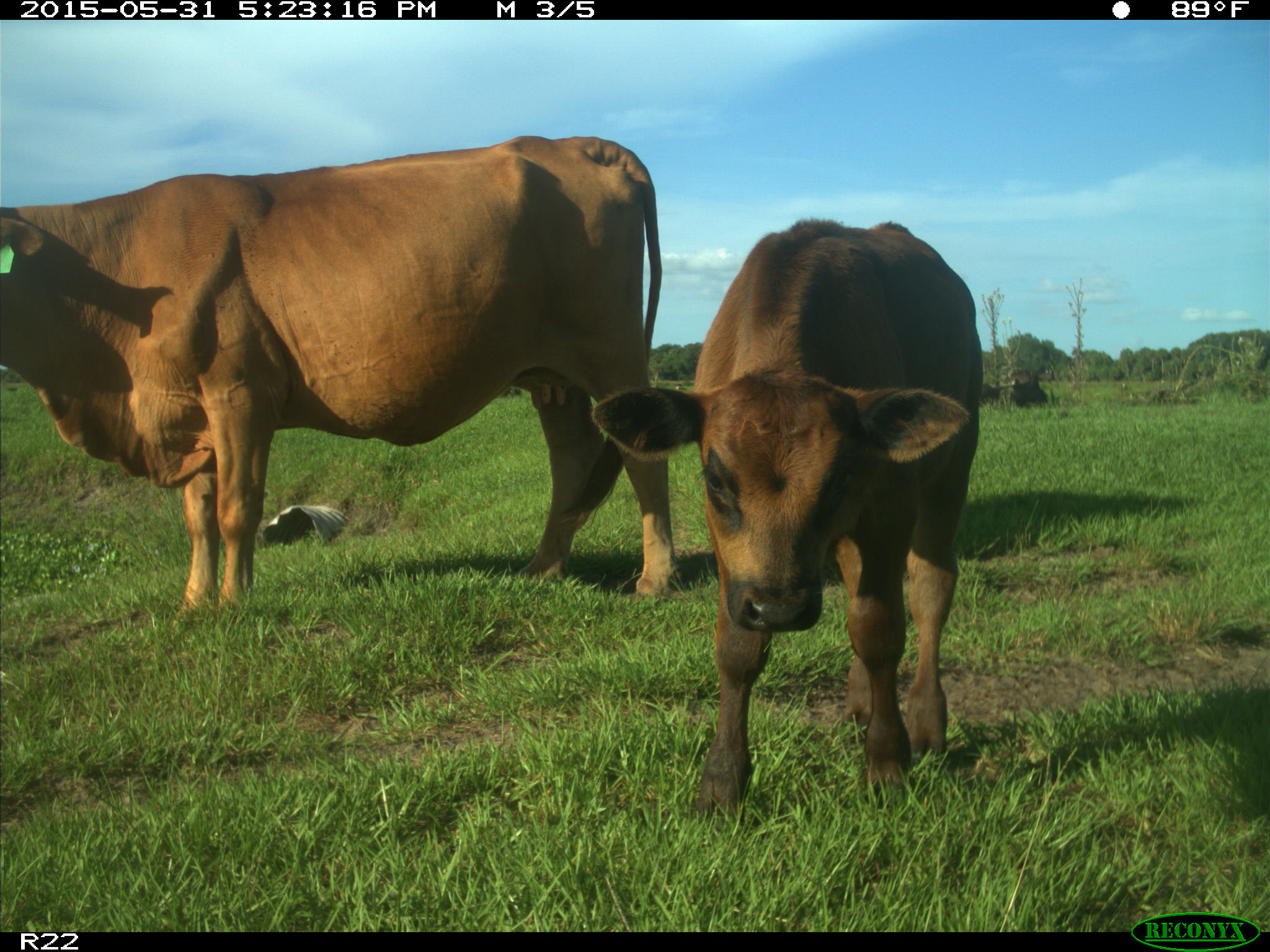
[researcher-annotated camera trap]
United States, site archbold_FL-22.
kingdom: Animalia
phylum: Chordata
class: Mammalia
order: Artiodactyla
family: Bovidae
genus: Bos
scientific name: Bos taurus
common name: domestic cow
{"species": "Bos taurus (domestic cow)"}